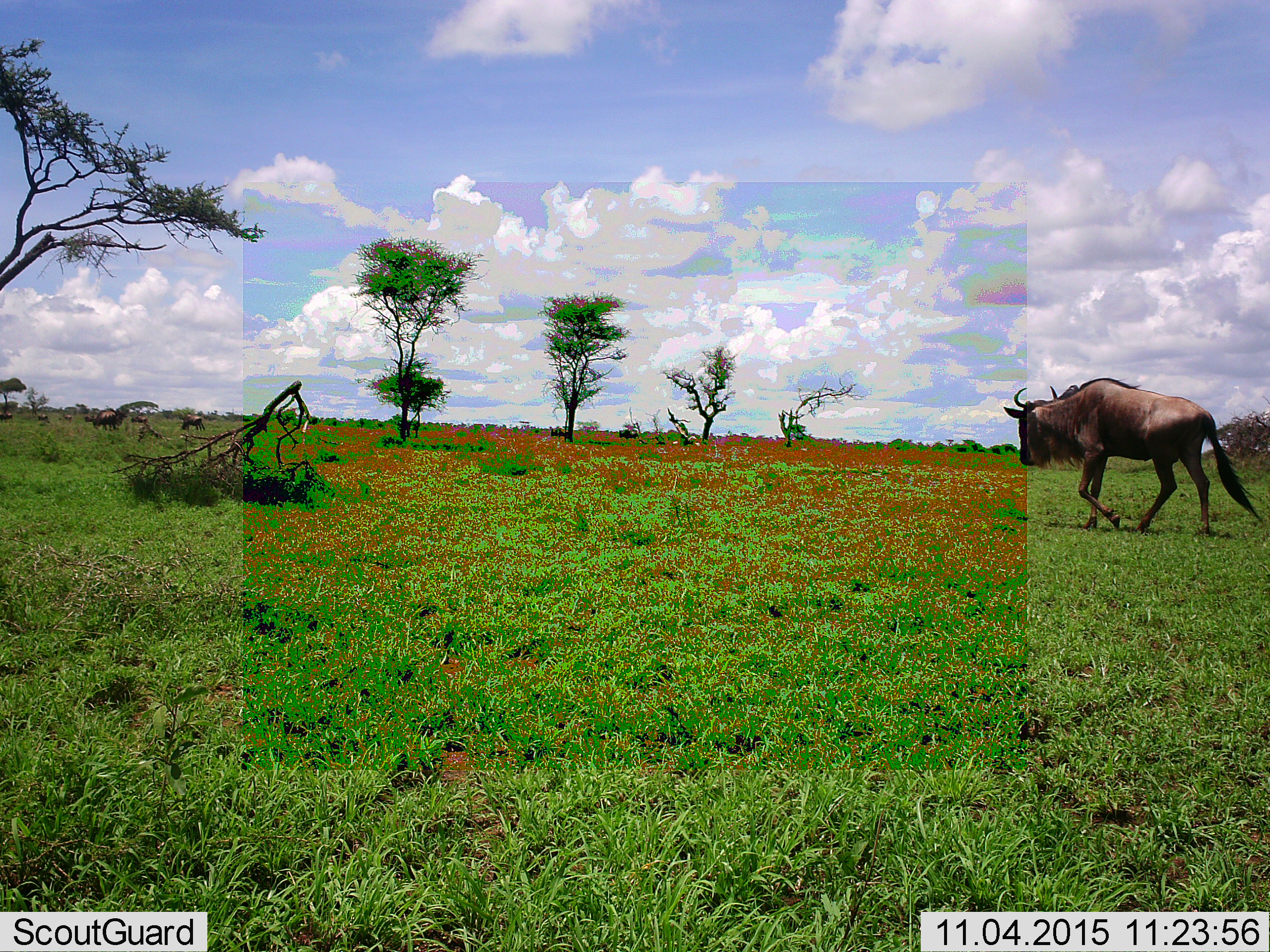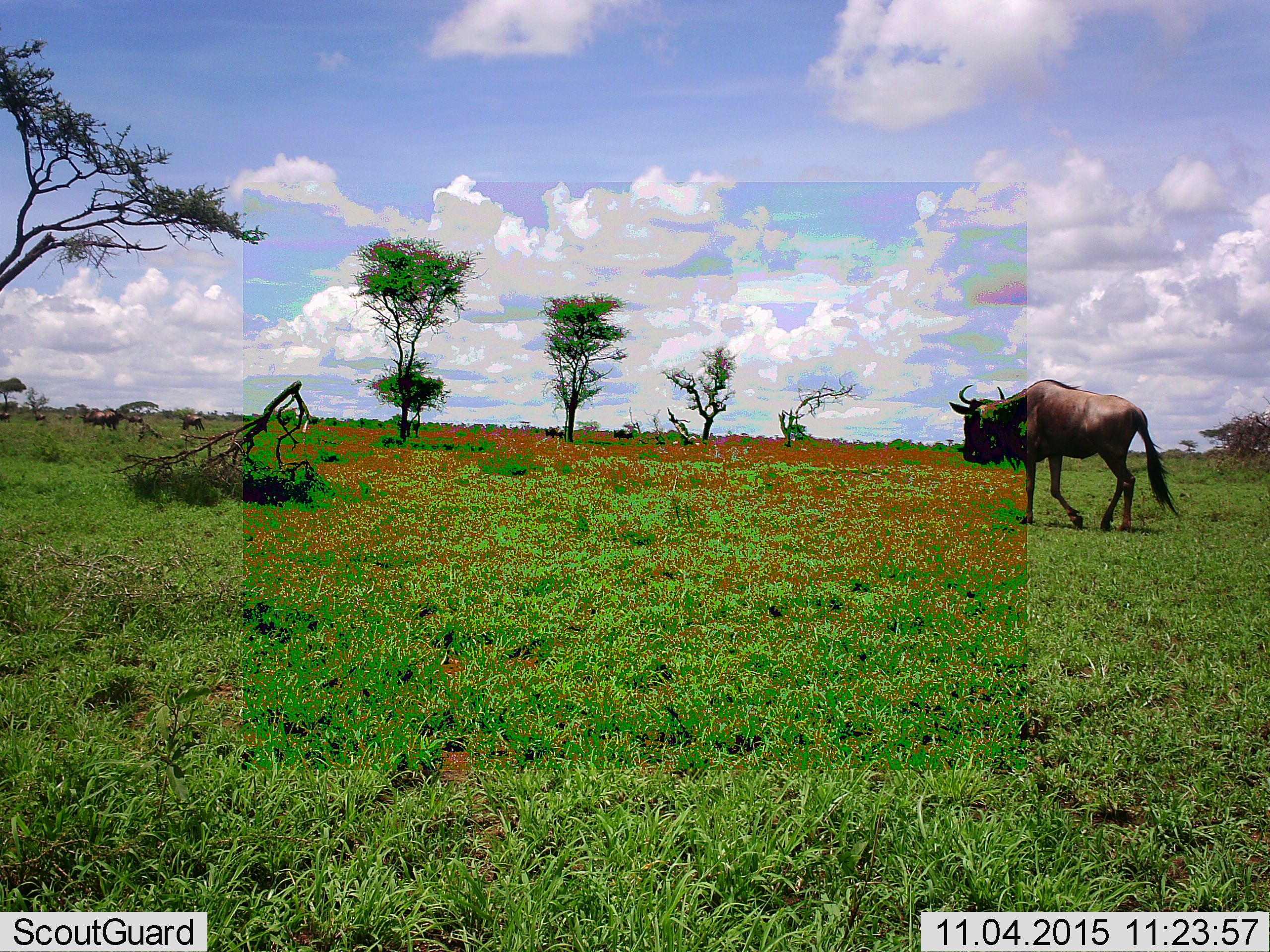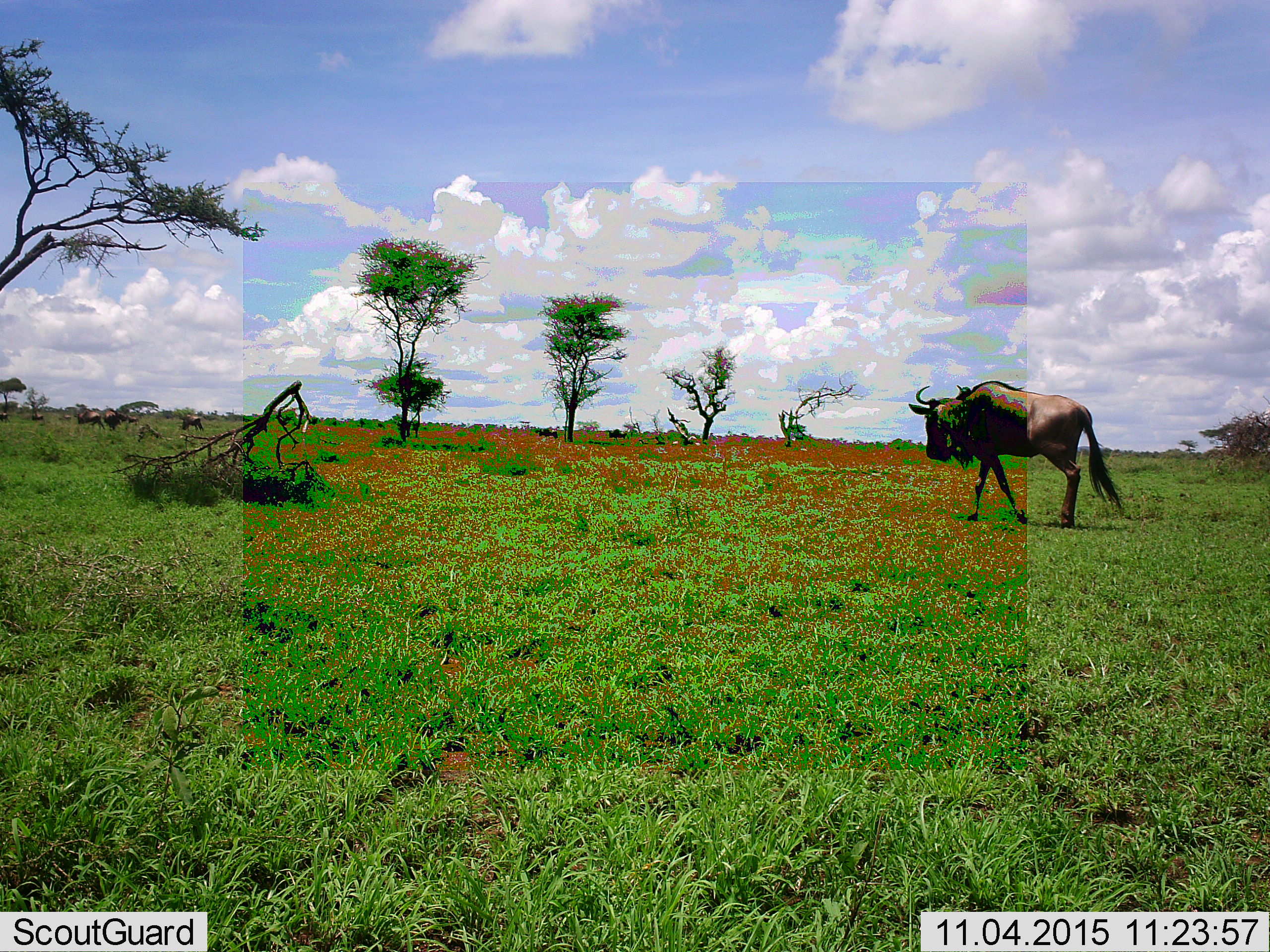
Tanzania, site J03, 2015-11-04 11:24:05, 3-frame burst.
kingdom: Animalia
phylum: Chordata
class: Mammalia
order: Artiodactyla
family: Bovidae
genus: Connochaetes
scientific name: Connochaetes taurinus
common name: blue wildebeest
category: wildebeest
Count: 7.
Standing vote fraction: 22%.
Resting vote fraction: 0%.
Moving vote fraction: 89%.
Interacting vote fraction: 0%.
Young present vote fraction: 0%.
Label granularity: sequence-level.